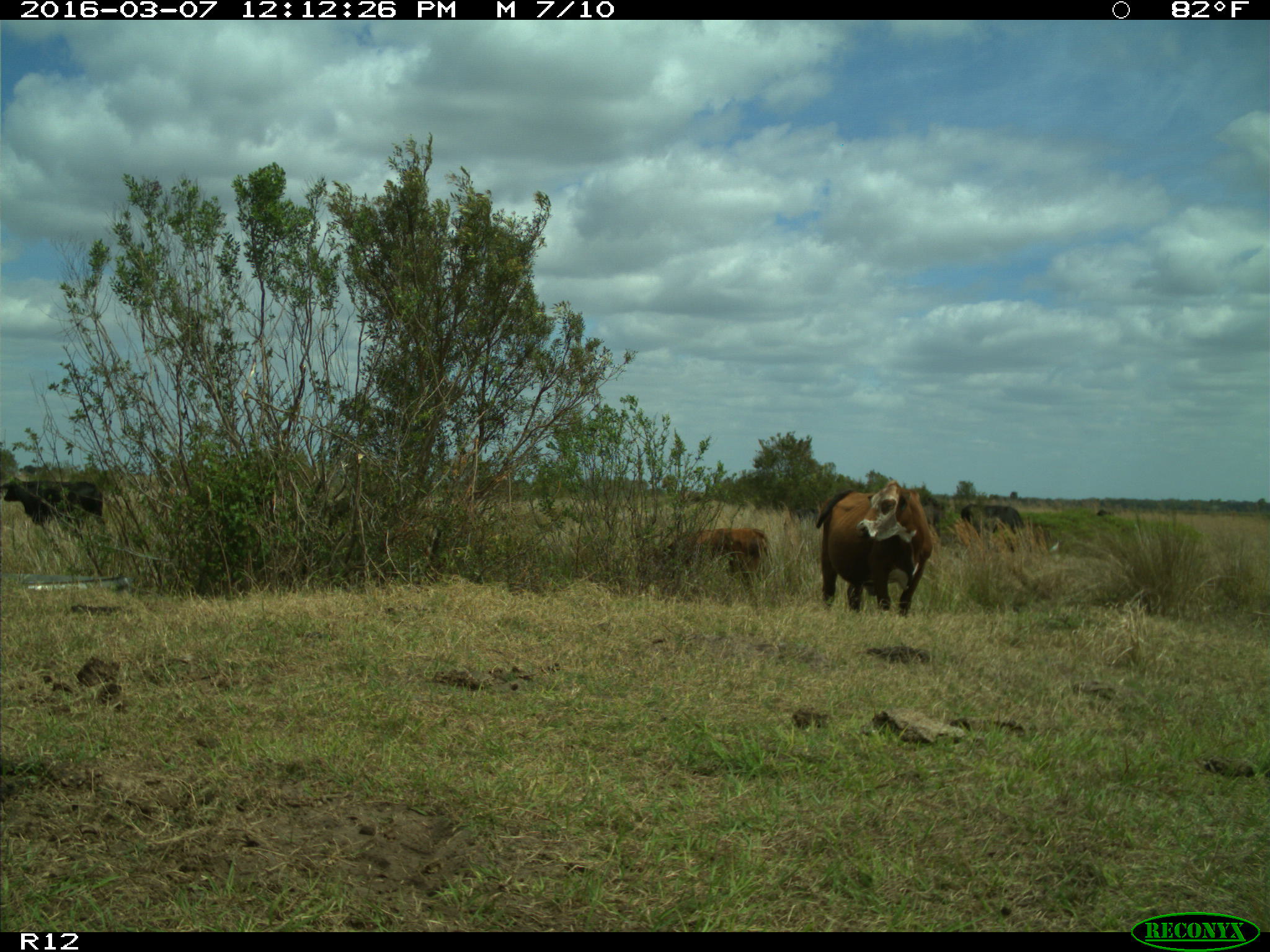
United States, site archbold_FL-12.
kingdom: Animalia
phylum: Chordata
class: Mammalia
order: Artiodactyla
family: Bovidae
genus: Bos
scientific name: Bos taurus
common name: domestic cow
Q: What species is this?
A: Bos taurus (domestic cow).